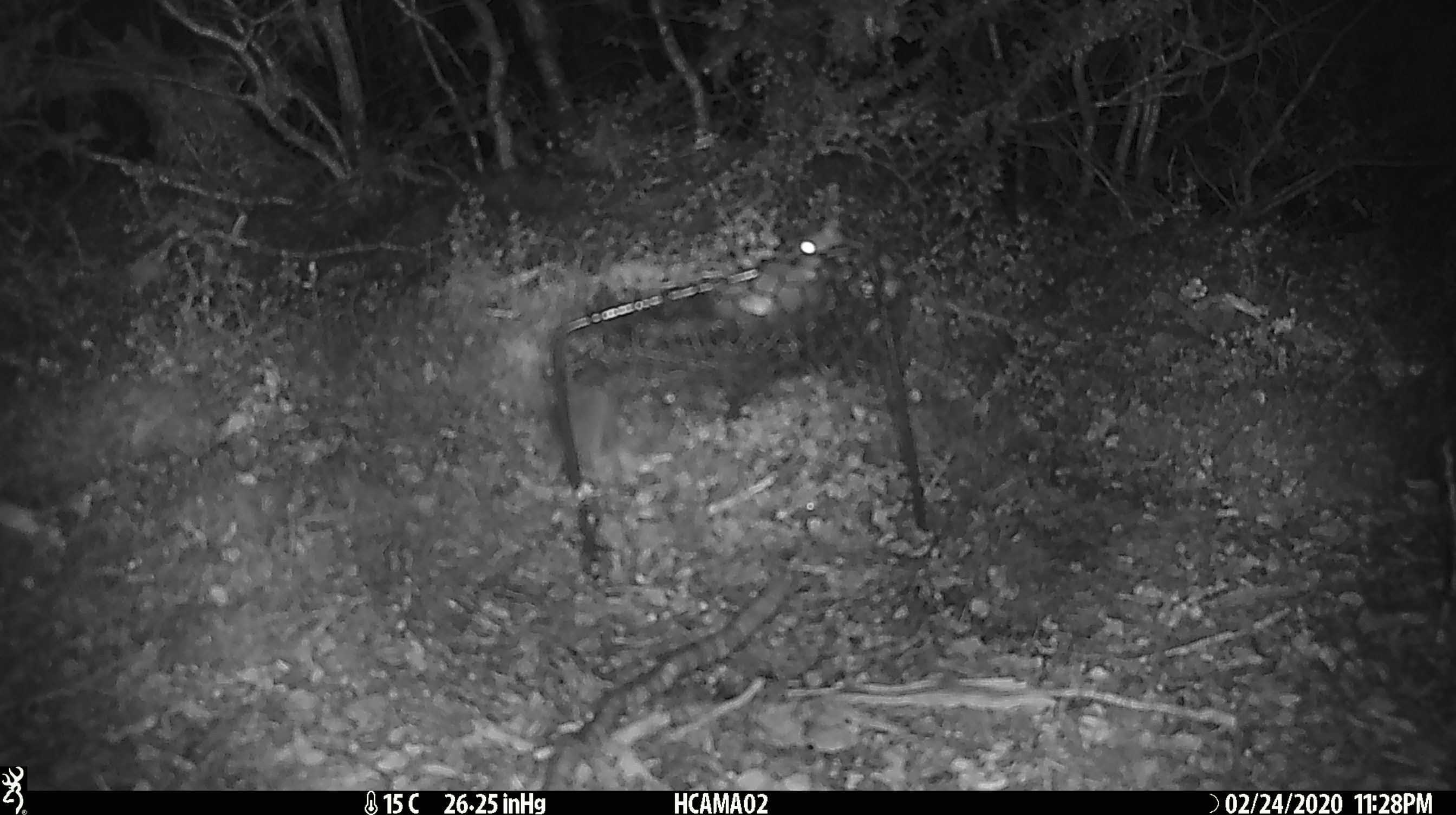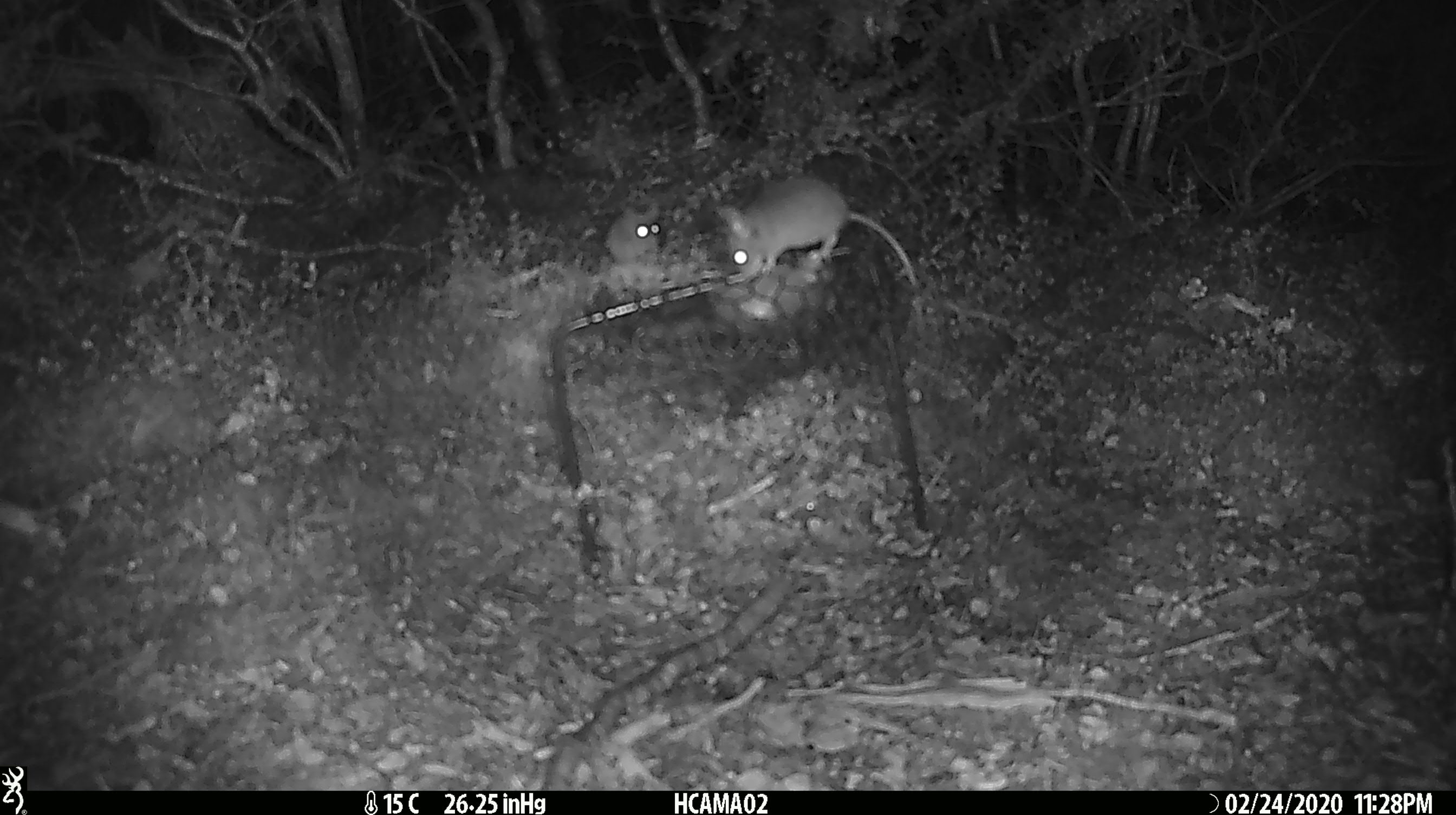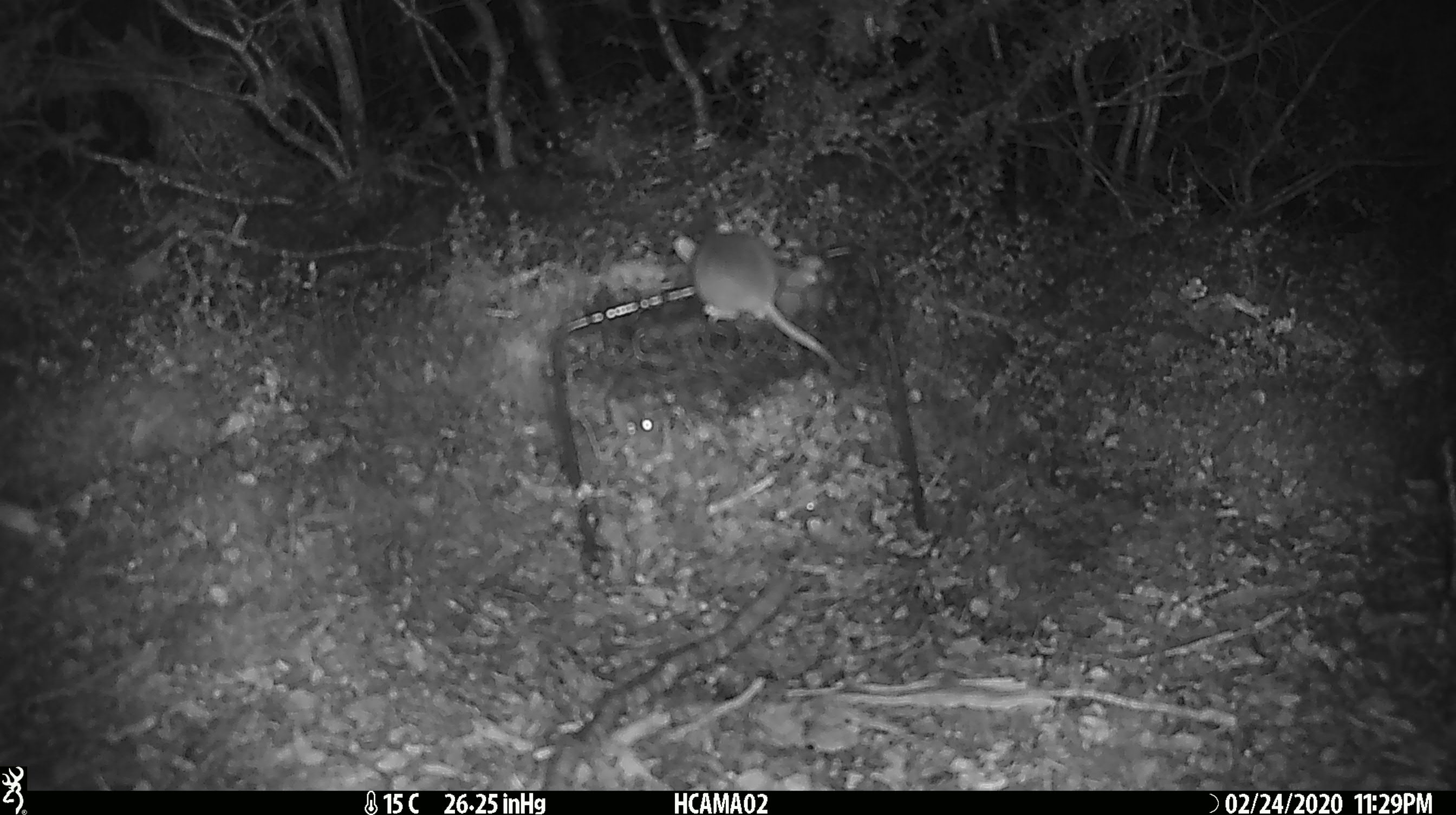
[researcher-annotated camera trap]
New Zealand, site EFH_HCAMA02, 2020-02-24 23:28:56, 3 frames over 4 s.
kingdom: Animalia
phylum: Chordata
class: Mammalia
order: Rodentia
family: Muridae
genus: Mus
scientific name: Mus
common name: mouse